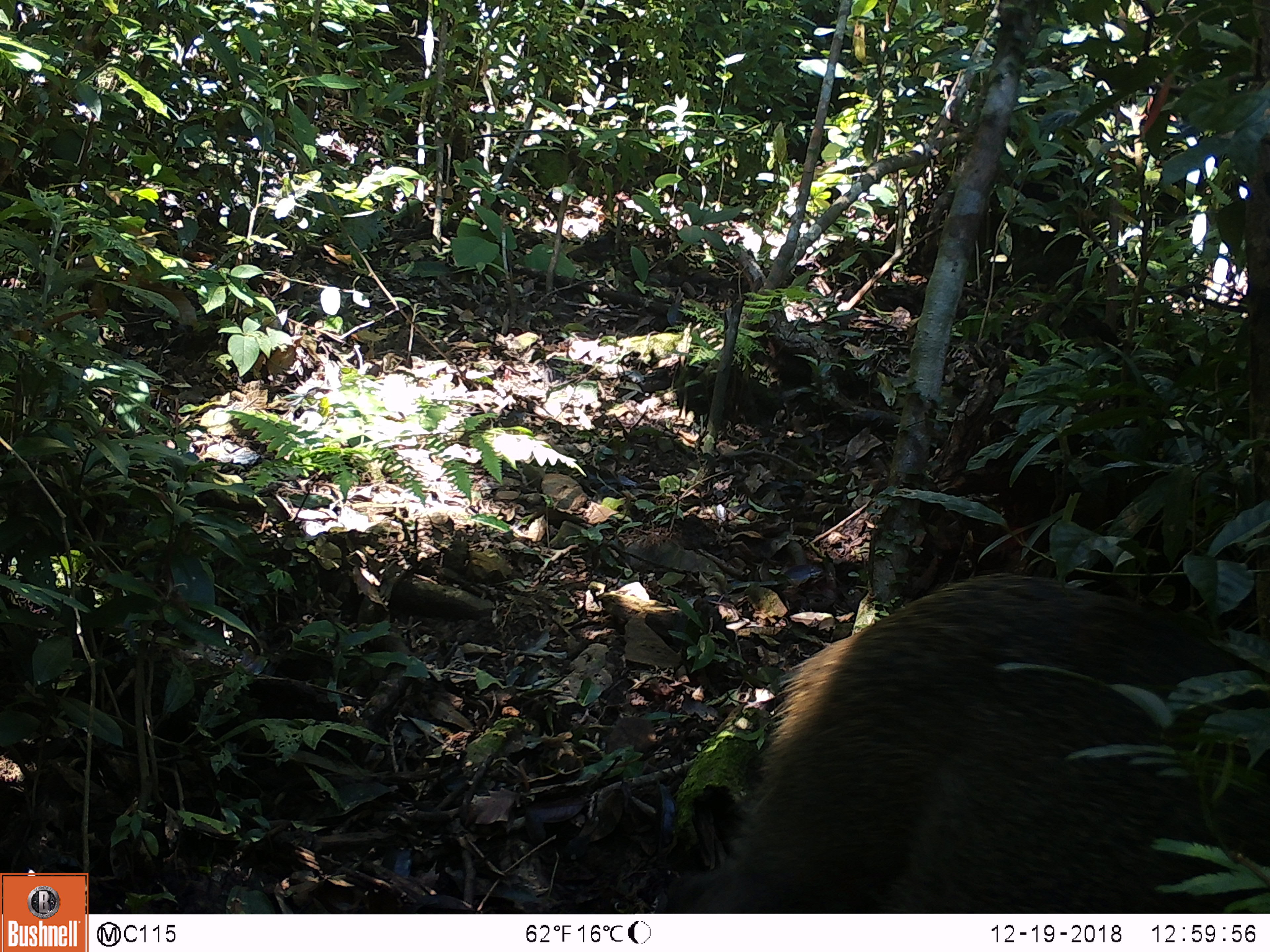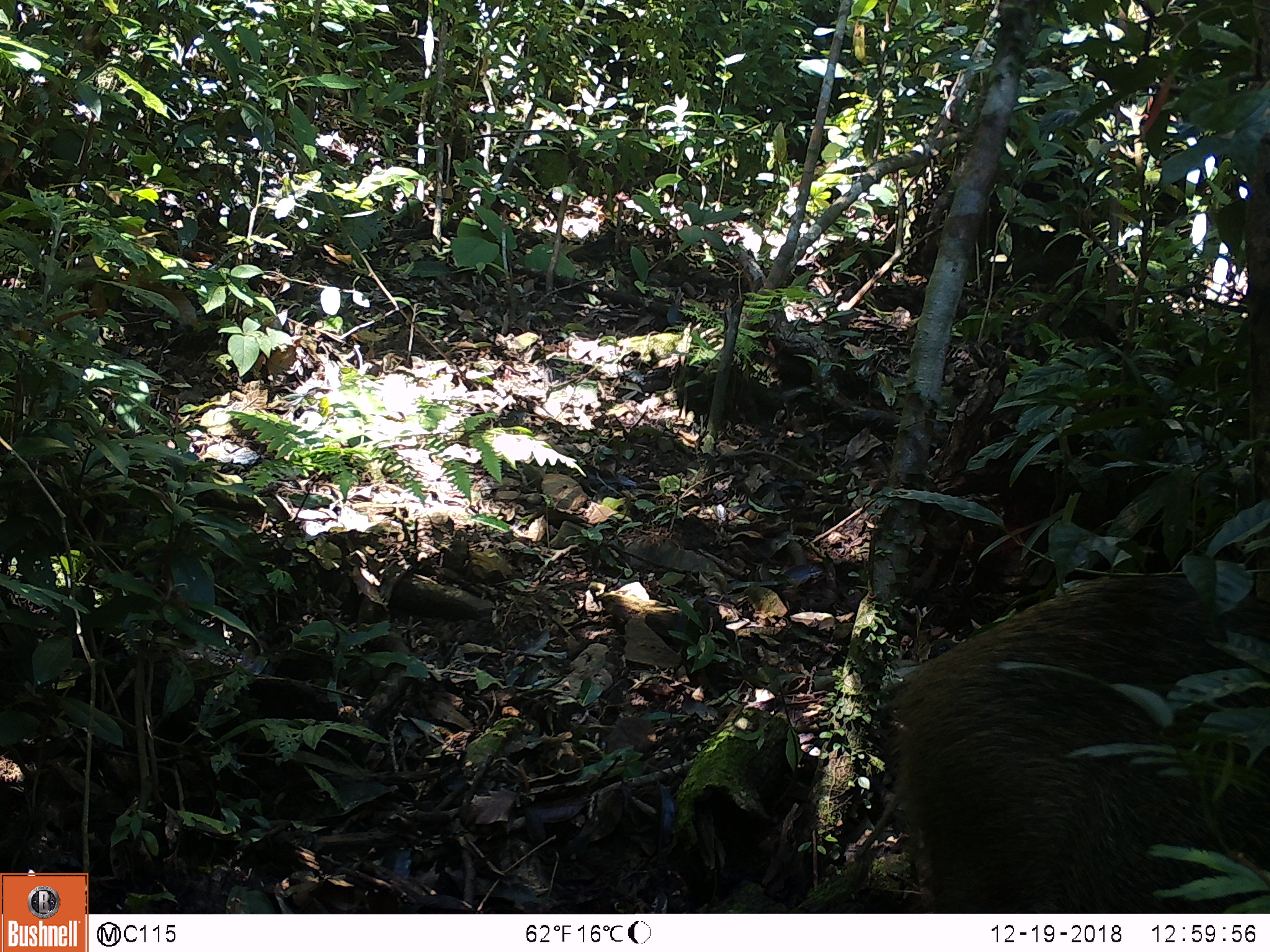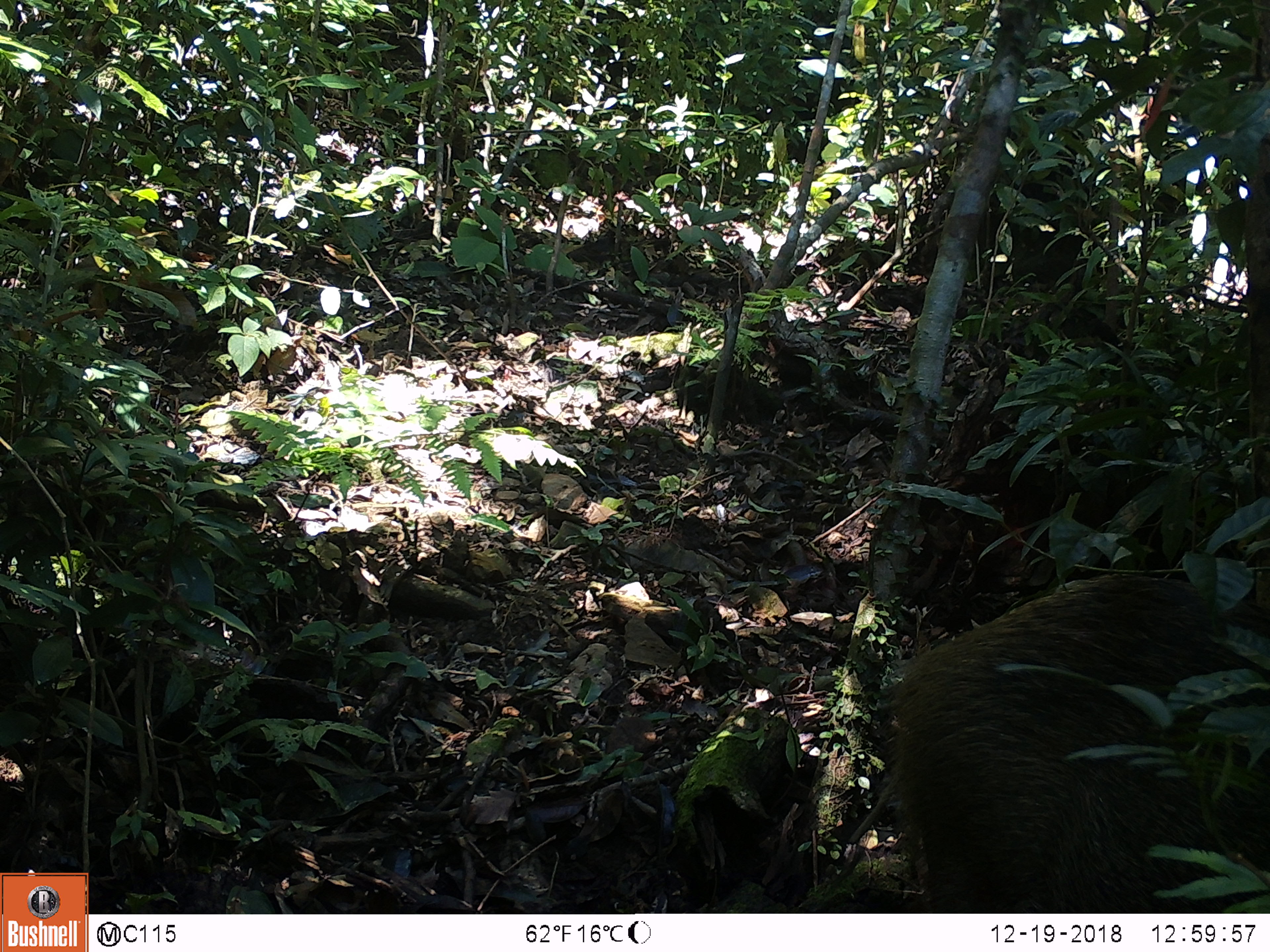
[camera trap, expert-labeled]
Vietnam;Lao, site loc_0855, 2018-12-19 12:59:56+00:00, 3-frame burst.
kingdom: Animalia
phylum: Chordata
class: Mammalia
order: Artiodactyla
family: Suidae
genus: Sus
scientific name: Sus scrofa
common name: eurasian wild pig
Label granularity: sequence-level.